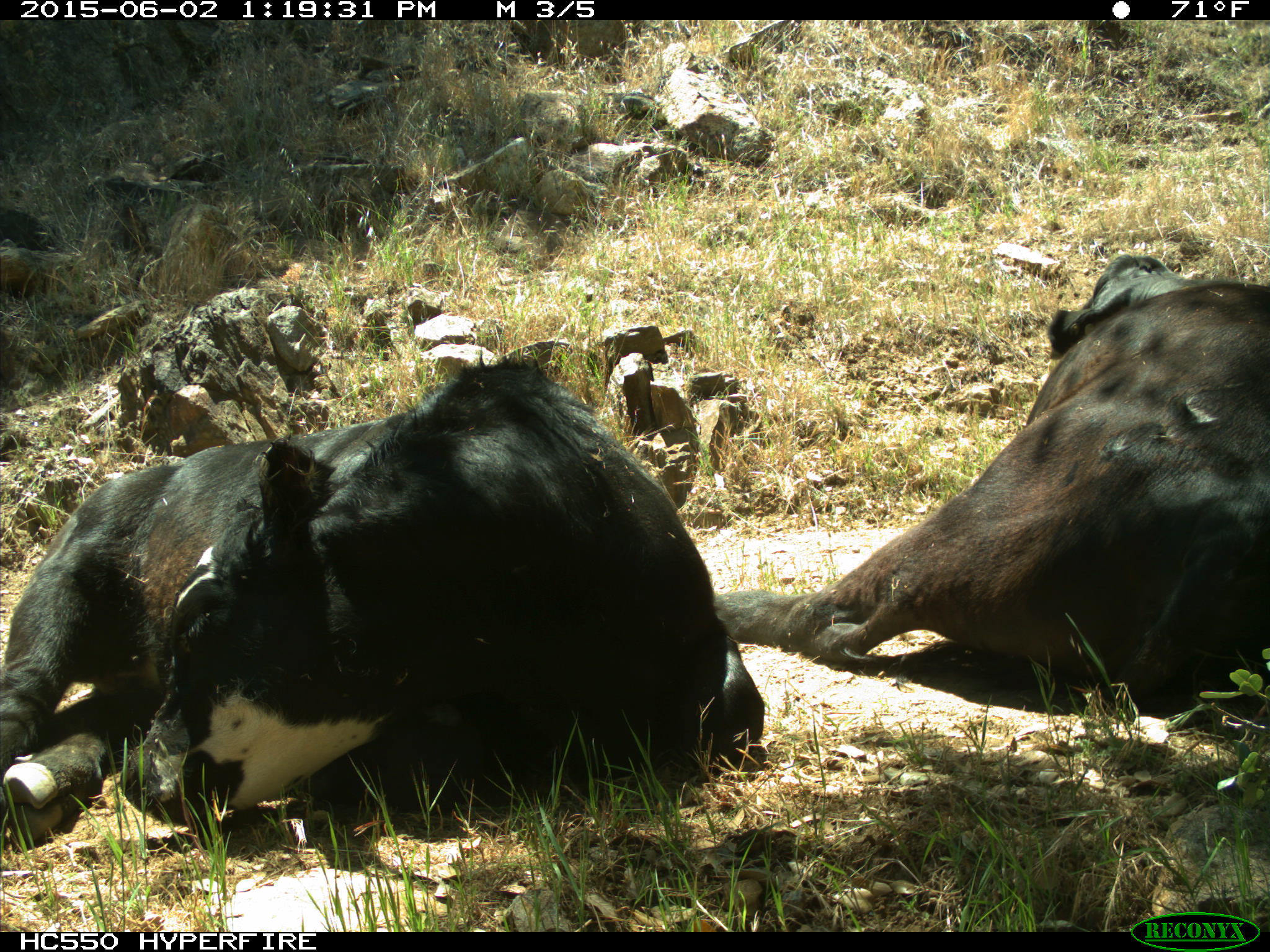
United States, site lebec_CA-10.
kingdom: Animalia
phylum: Chordata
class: Mammalia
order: Artiodactyla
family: Bovidae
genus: Bos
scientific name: Bos taurus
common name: domestic cow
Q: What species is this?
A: Bos taurus (domestic cow).